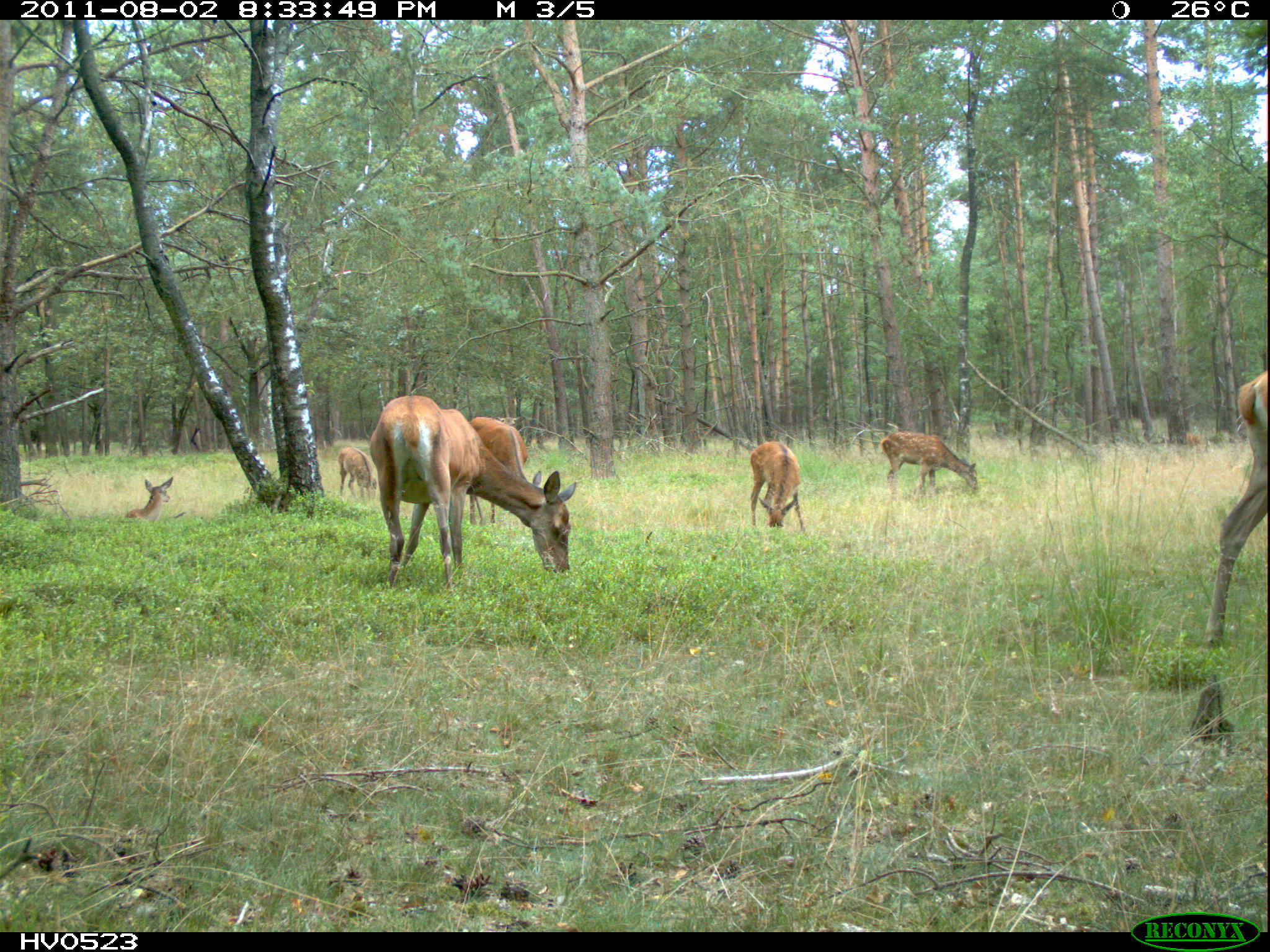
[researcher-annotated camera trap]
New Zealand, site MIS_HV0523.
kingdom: Animalia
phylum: Chordata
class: Mammalia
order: Artiodactyla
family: Cervidae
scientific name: Cervidae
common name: deer